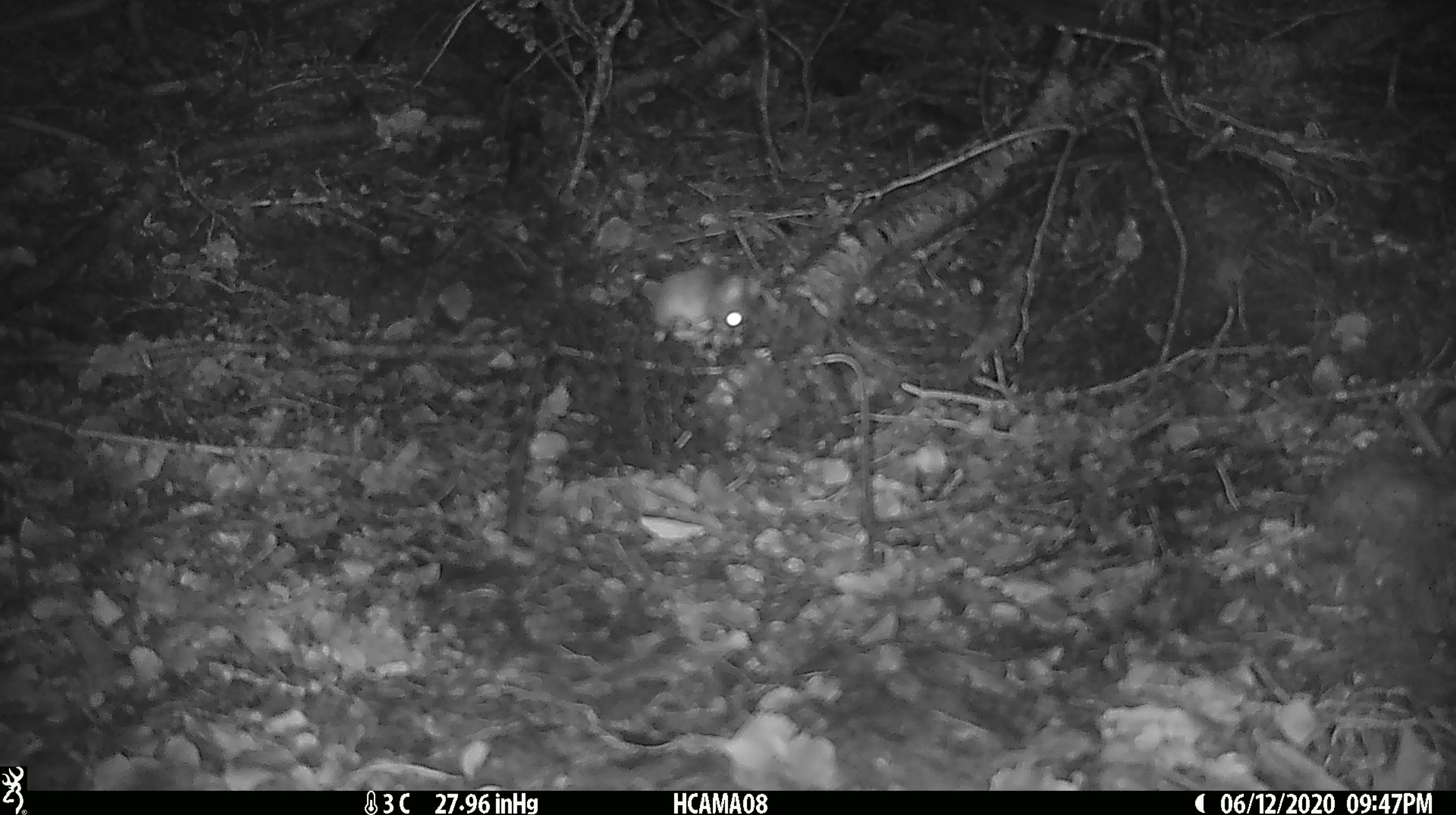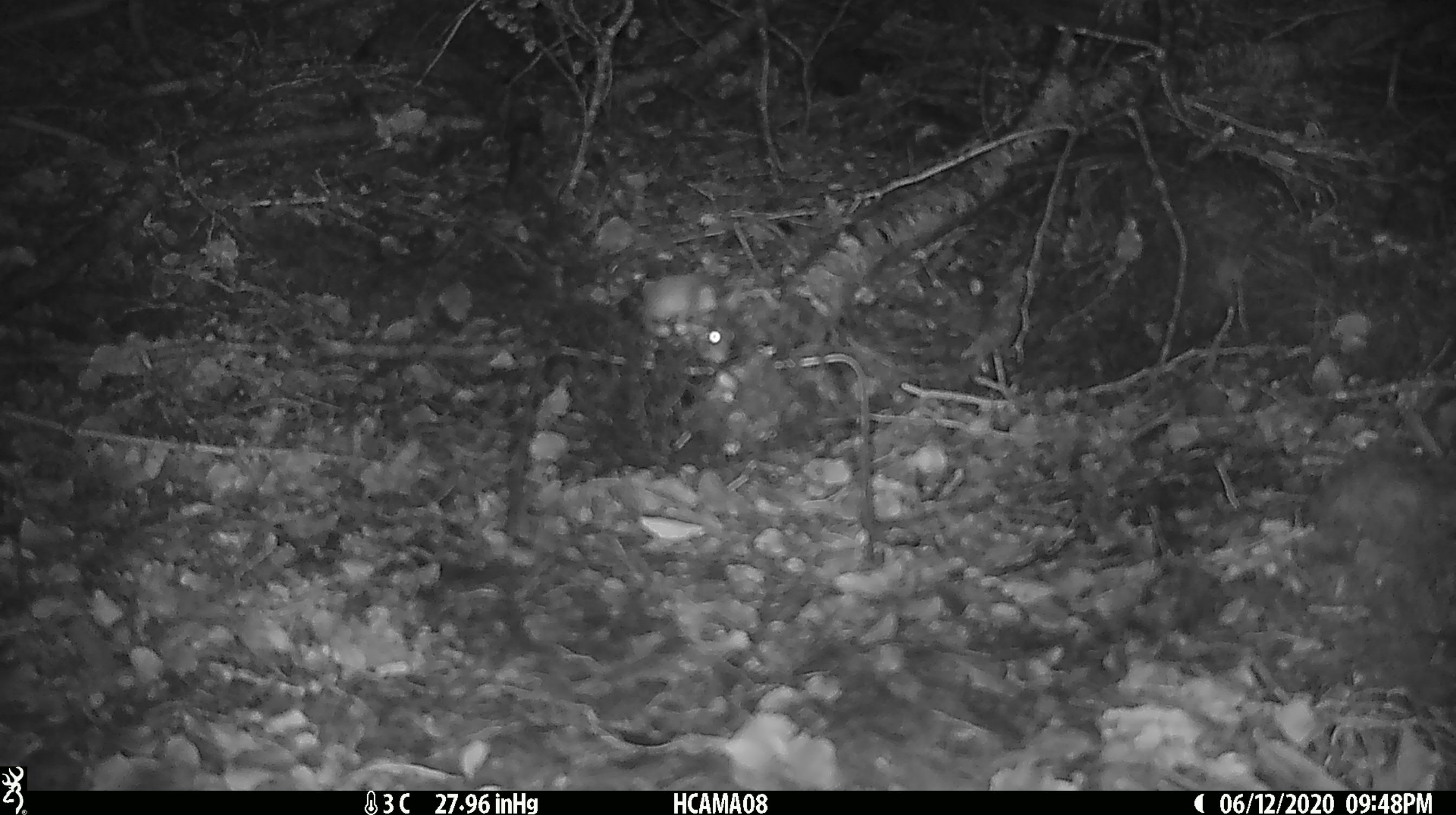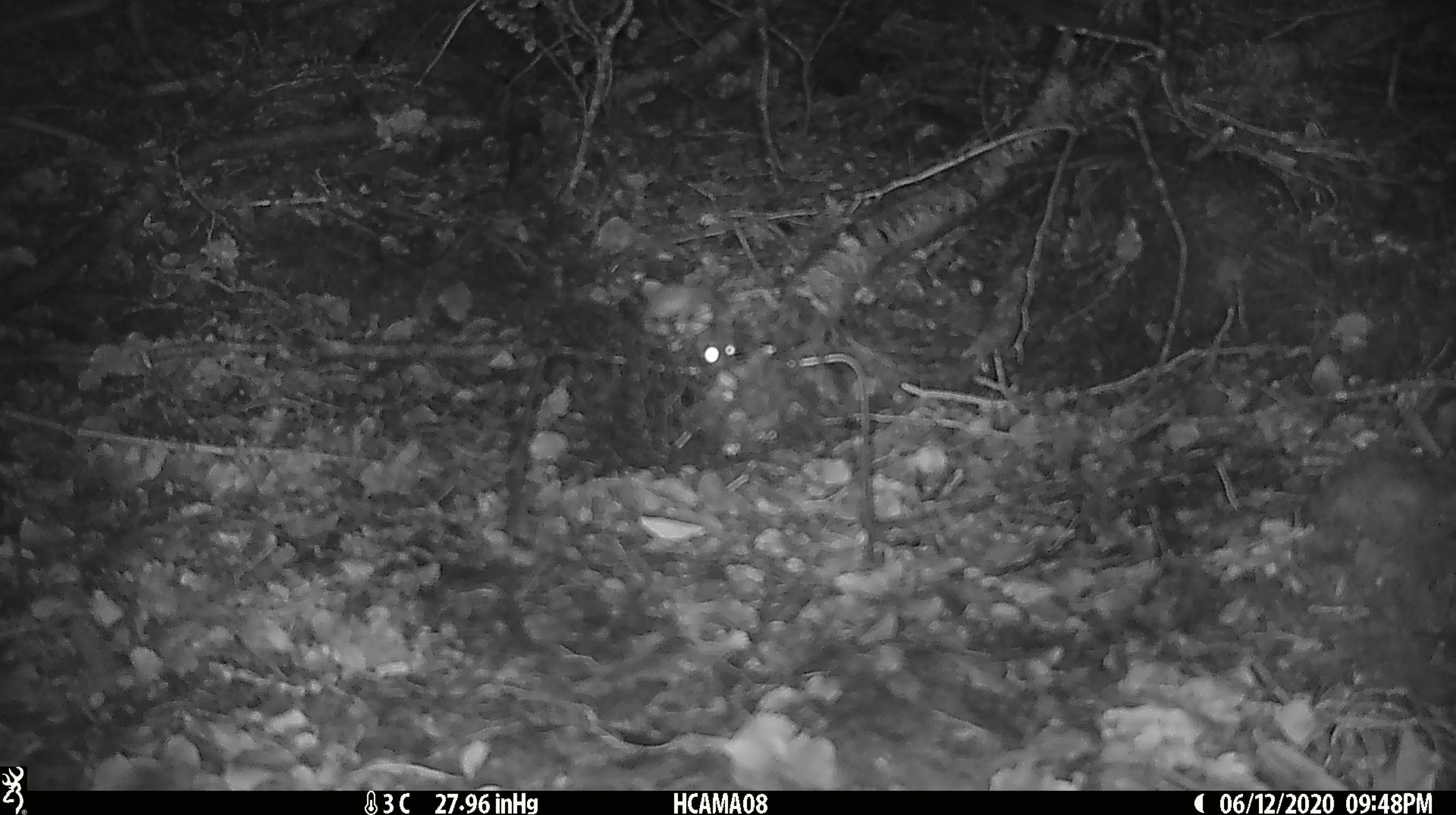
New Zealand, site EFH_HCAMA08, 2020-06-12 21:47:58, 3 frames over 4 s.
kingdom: Animalia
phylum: Chordata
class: Mammalia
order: Rodentia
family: Muridae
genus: Mus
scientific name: Mus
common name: mouse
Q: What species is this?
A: Mouse (Mus).